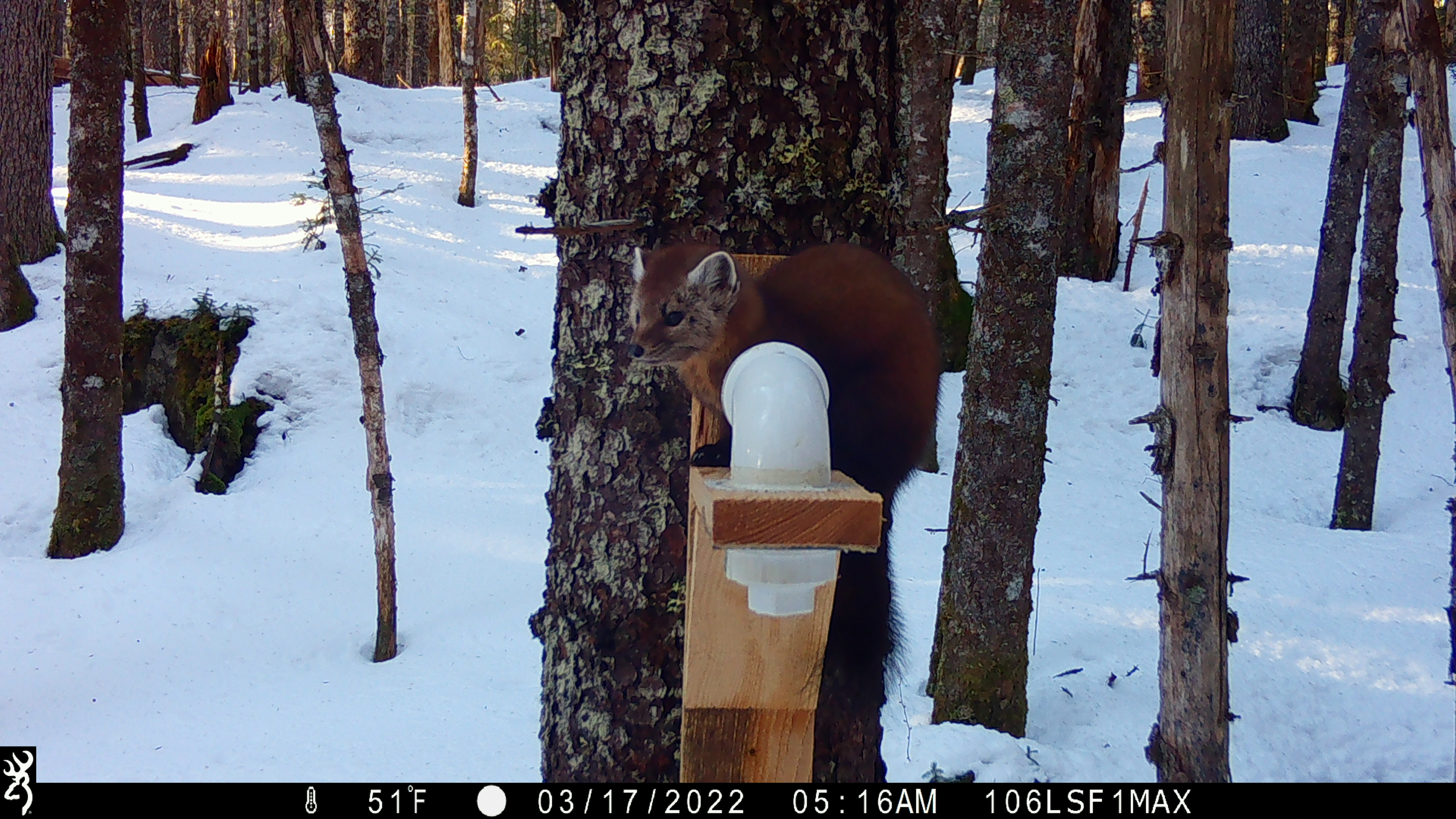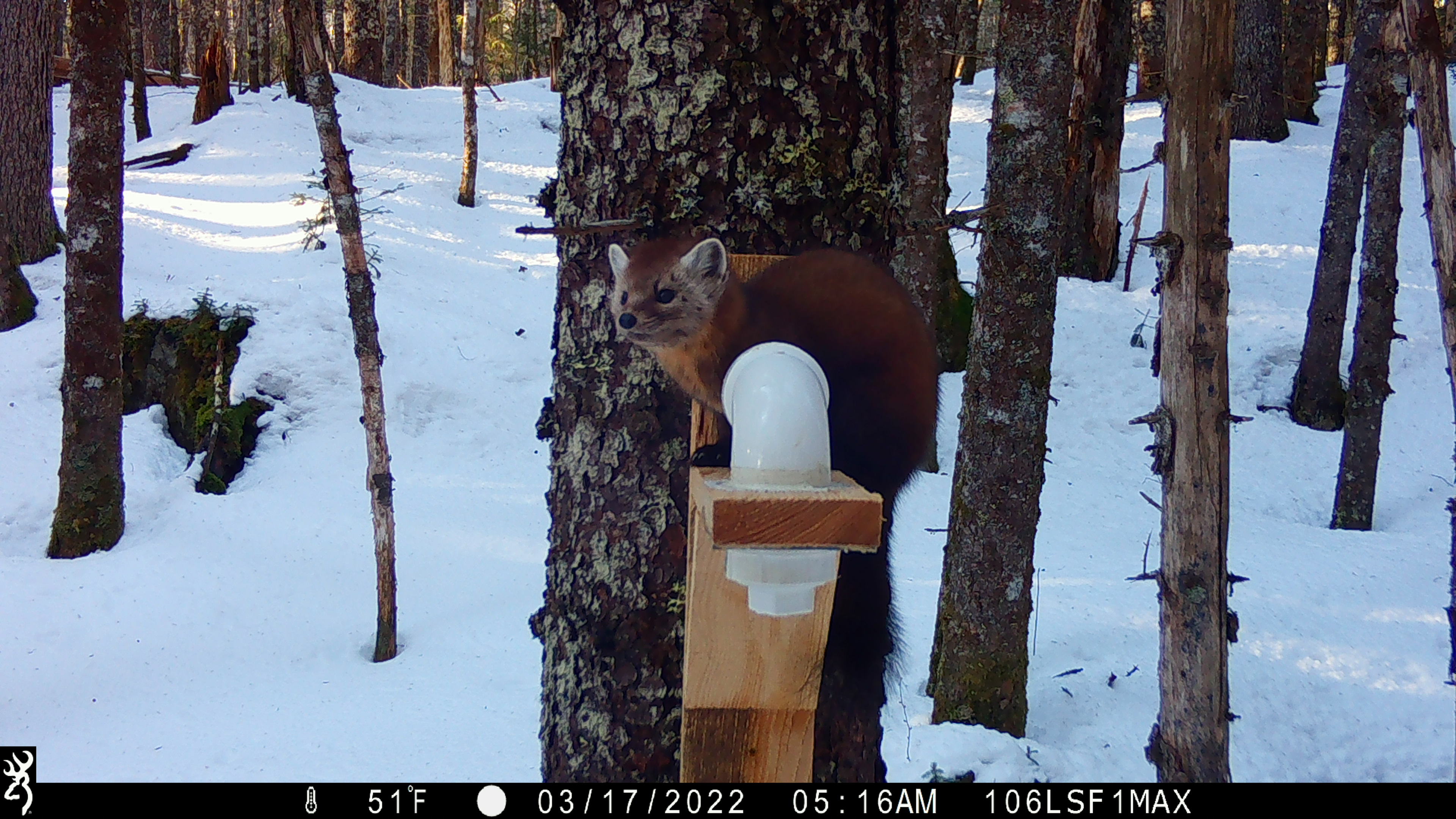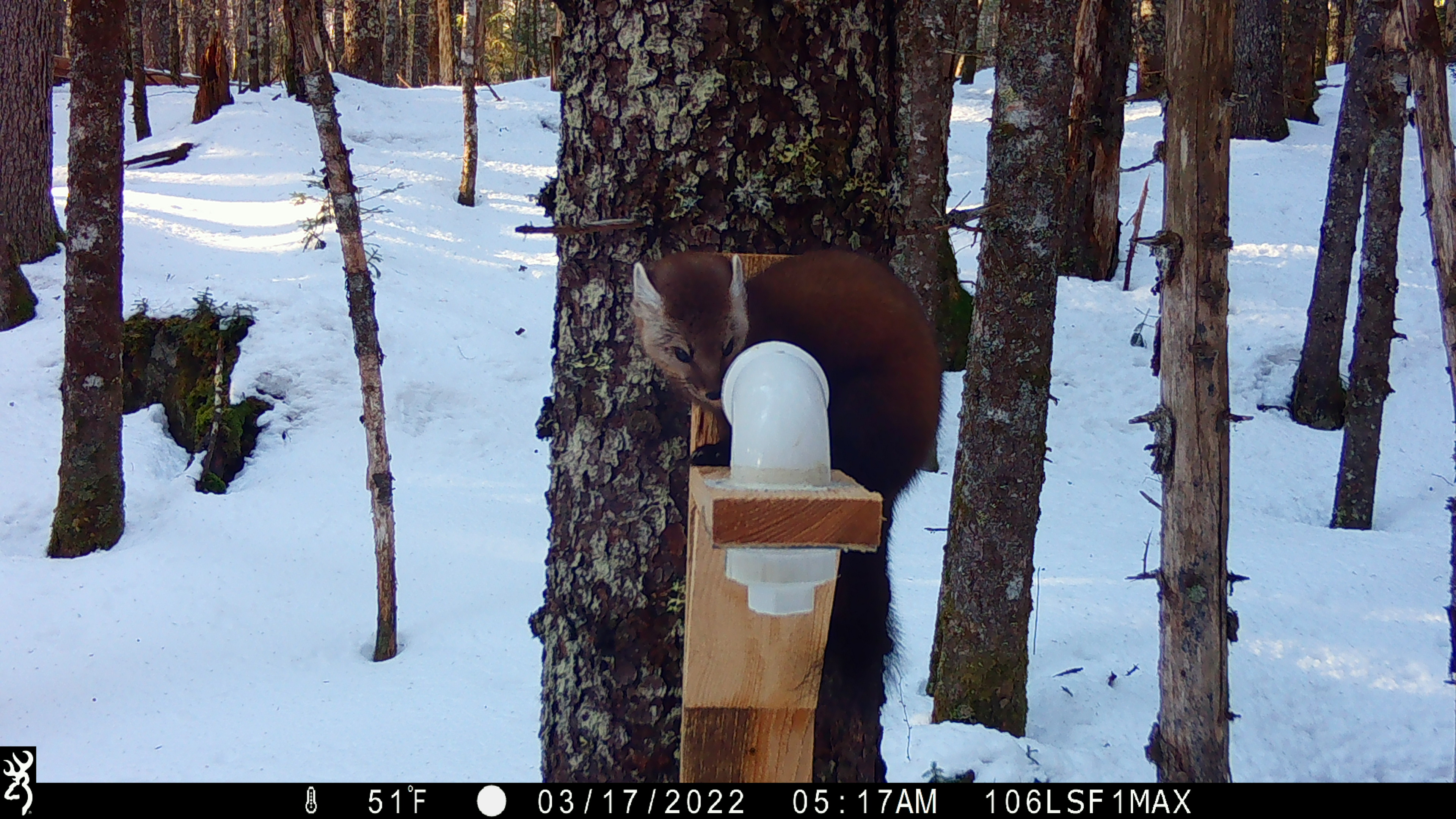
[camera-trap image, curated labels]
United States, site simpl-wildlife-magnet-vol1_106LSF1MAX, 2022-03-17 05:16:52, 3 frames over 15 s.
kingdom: Animalia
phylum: Chordata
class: Mammalia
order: Carnivora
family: Mustelidae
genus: Martes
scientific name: Martes americana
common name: american marten